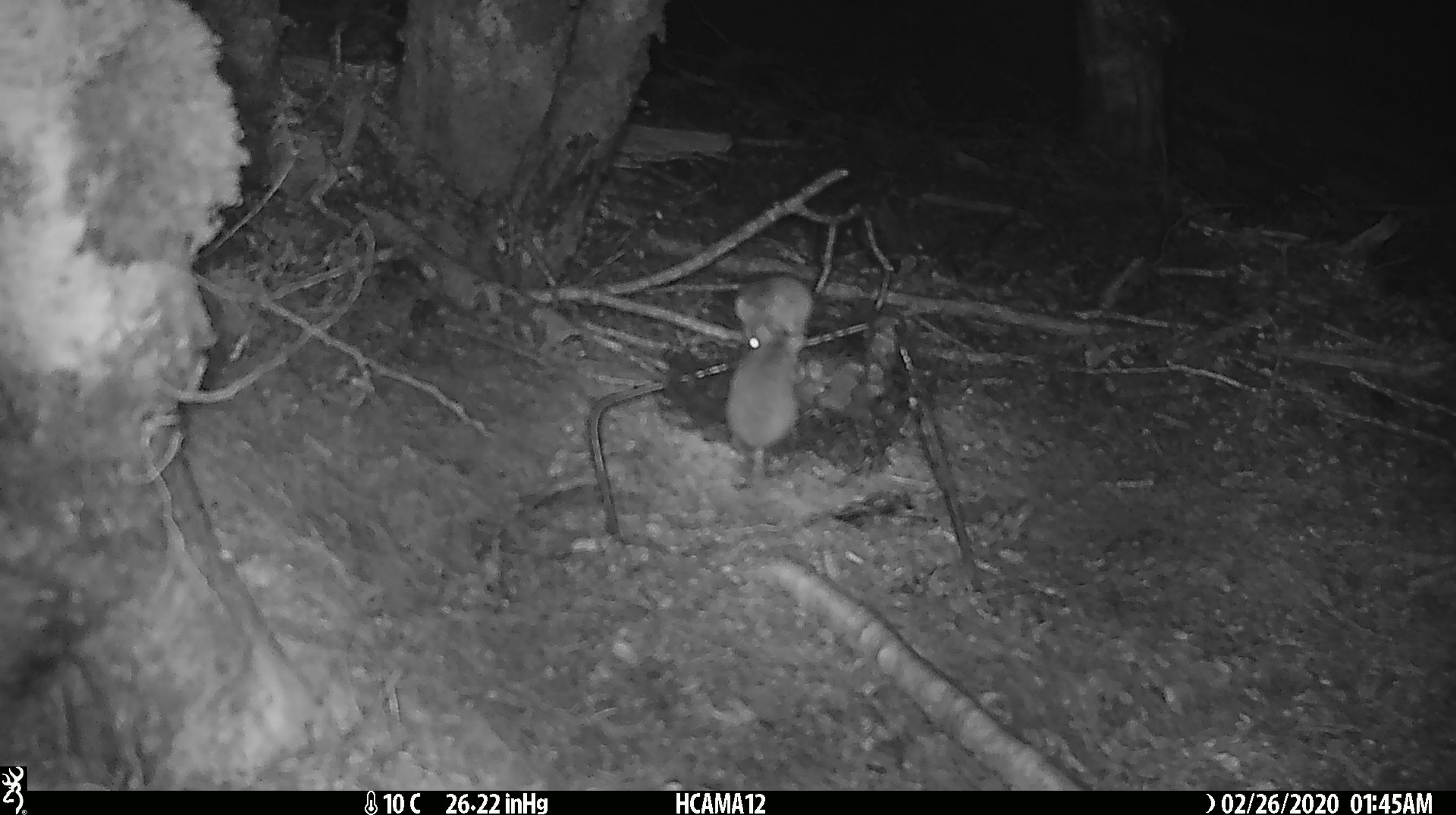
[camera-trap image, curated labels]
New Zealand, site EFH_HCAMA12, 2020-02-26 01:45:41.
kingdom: Animalia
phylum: Chordata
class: Mammalia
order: Rodentia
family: Muridae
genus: Mus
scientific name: Mus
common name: mouse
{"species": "mouse (Mus)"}